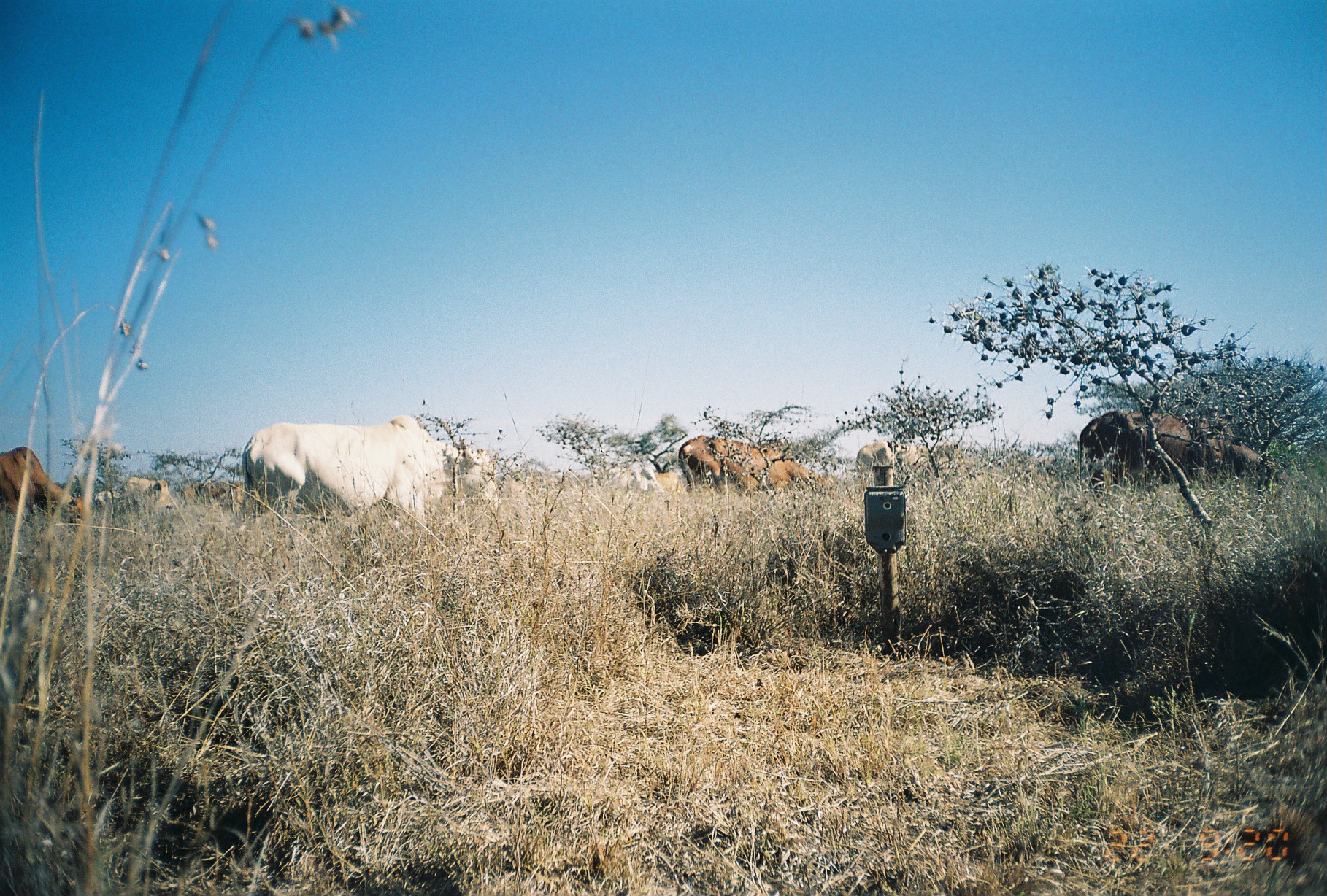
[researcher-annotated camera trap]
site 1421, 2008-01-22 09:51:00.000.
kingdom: Animalia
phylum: Chordata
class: Mammalia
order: Artiodactyla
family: Bovidae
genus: Bos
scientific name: Bos taurus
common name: domestic cattle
Bos taurus (domestic cattle), count 9.